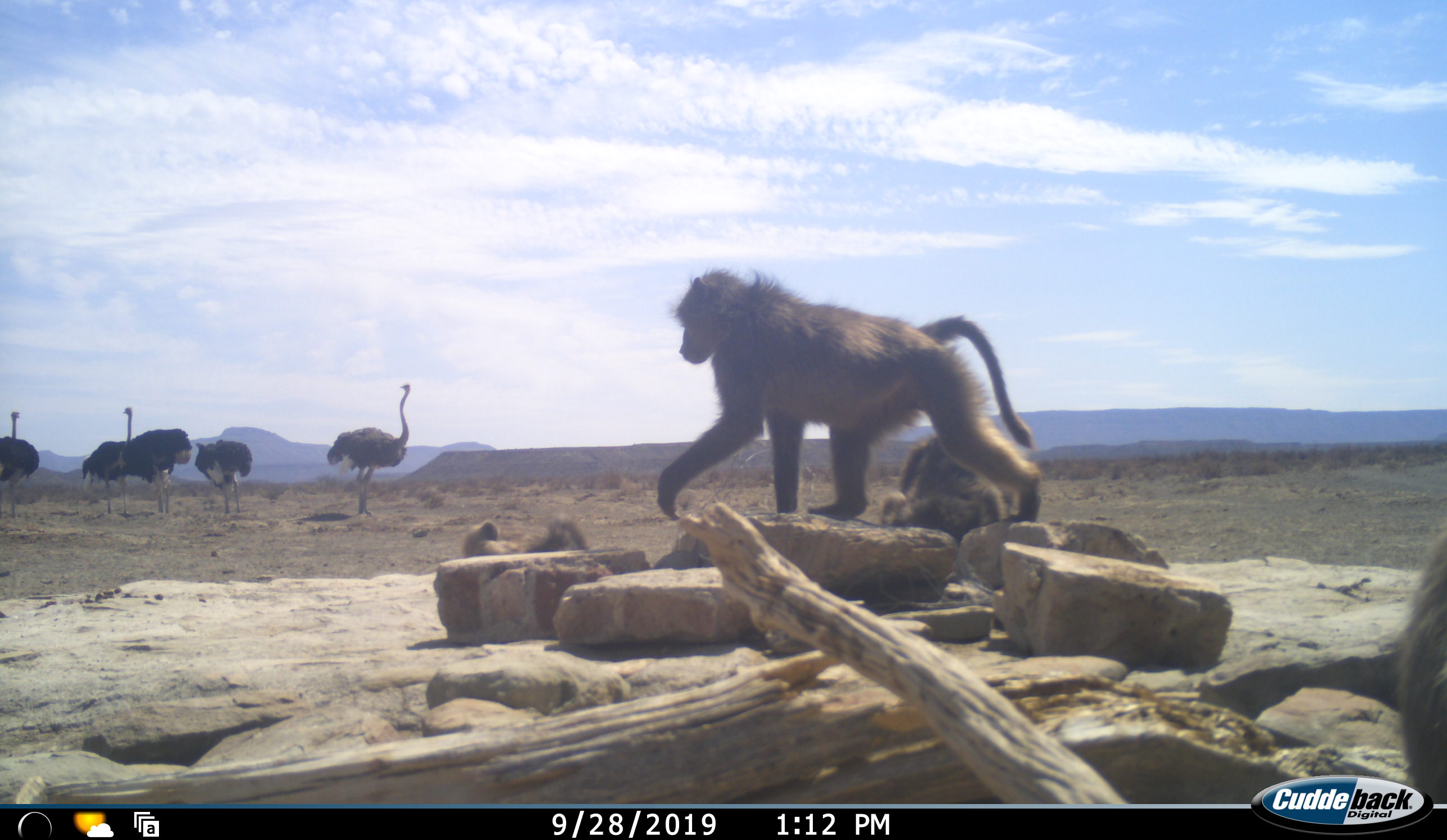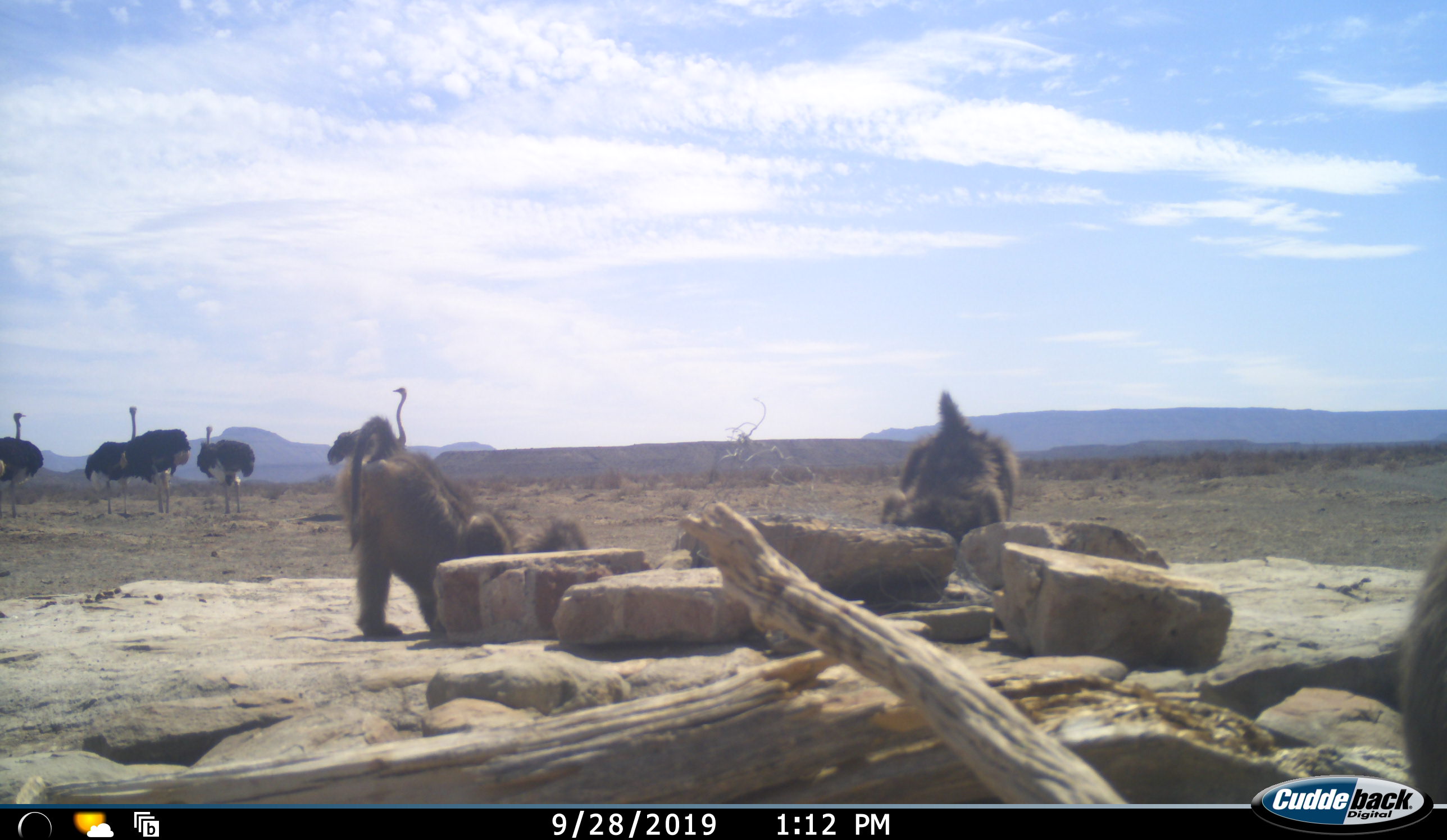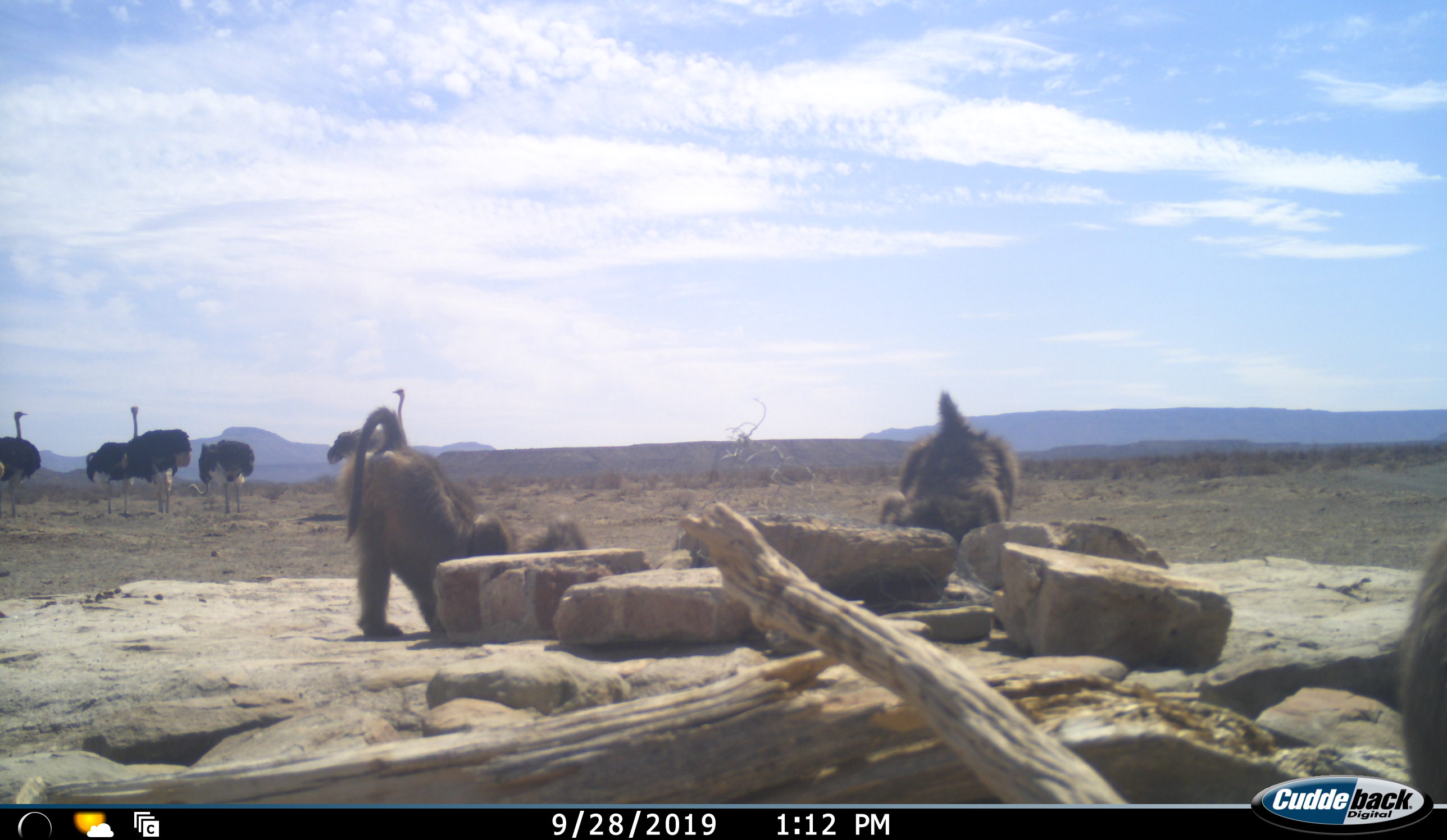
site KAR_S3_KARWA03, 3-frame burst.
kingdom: Animalia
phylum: Chordata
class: Mammalia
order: Primates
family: Cercopithecidae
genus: Papio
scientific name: Papio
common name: baboon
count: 3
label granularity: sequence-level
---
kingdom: Animalia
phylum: Chordata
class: Aves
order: Struthioniformes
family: Struthionidae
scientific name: Struthionidae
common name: ostrich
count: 5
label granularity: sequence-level